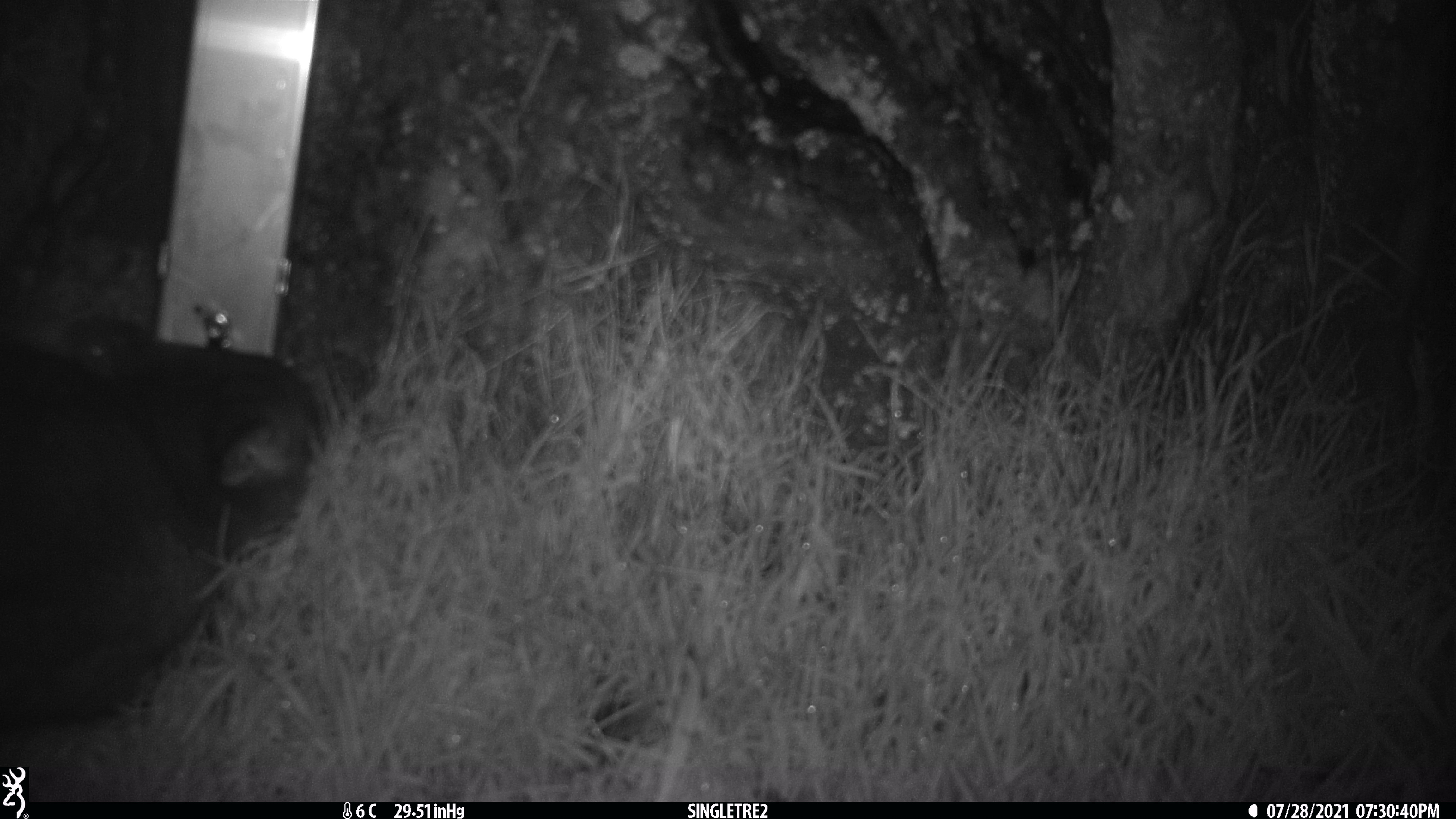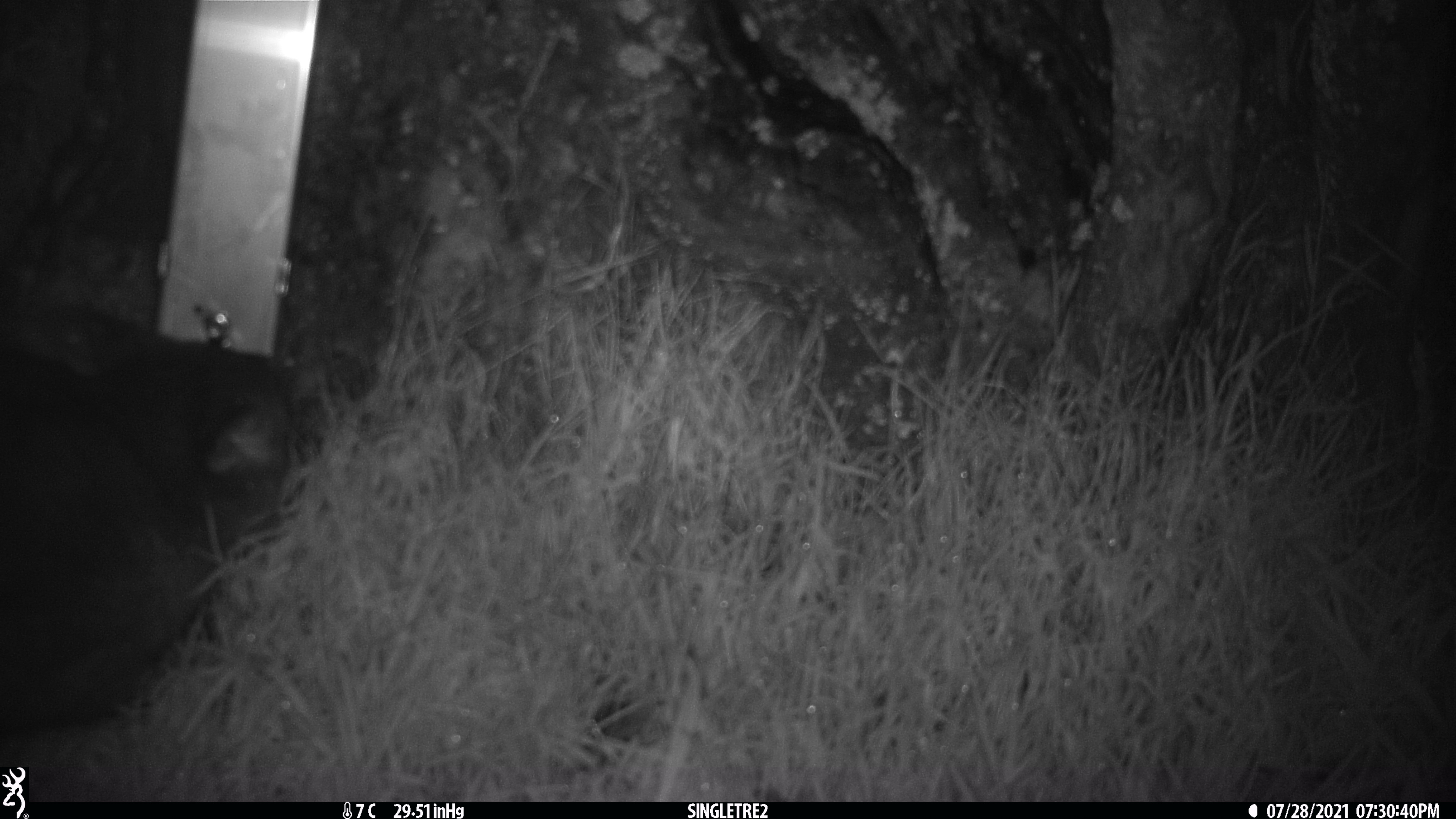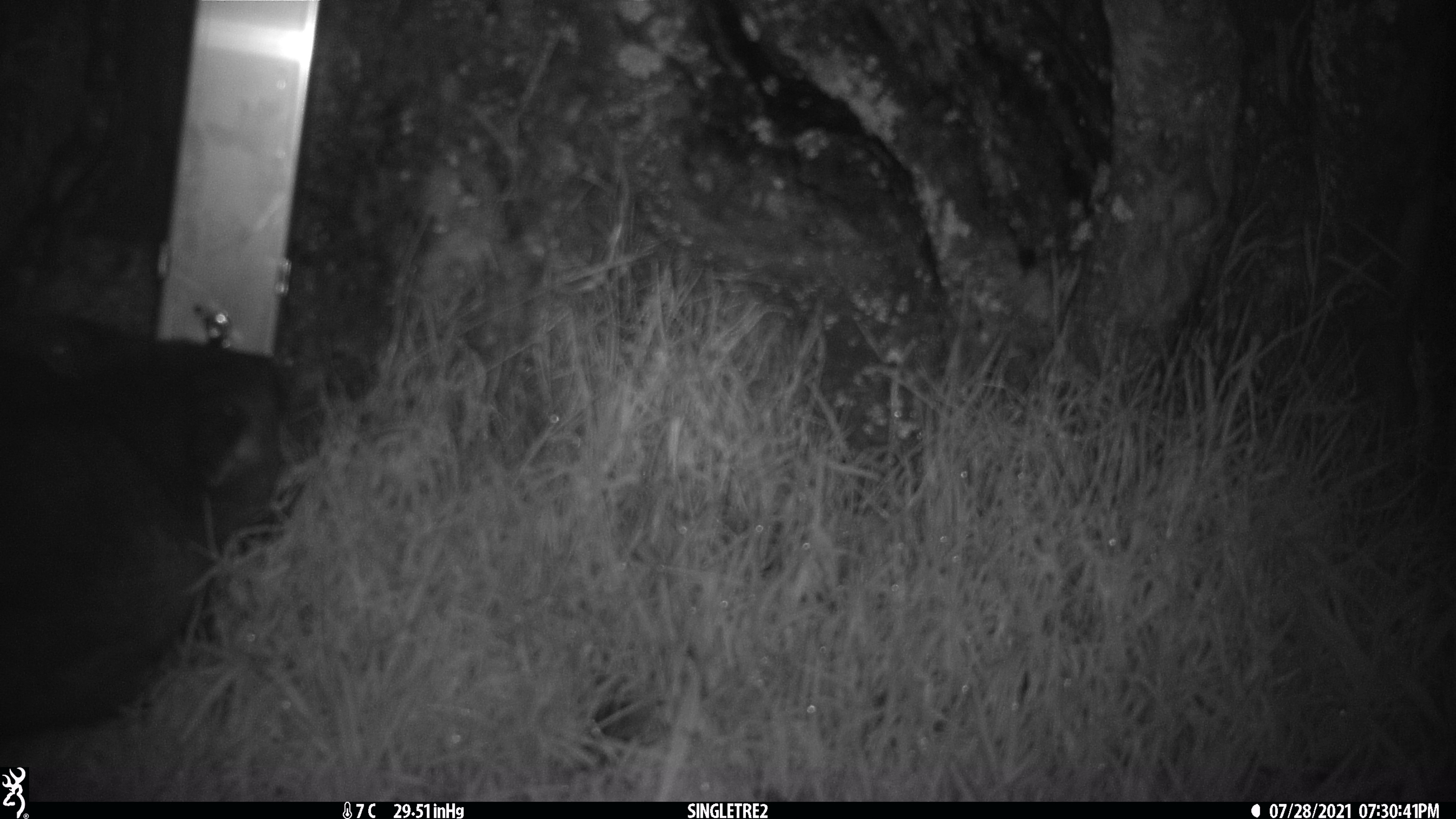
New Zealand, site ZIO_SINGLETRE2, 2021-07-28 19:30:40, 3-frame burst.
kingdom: Animalia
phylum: Chordata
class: Mammalia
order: Diprotodontia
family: Phalangeridae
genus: Trichosurus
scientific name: Trichosurus vulpecula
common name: common brushtail possum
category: possum